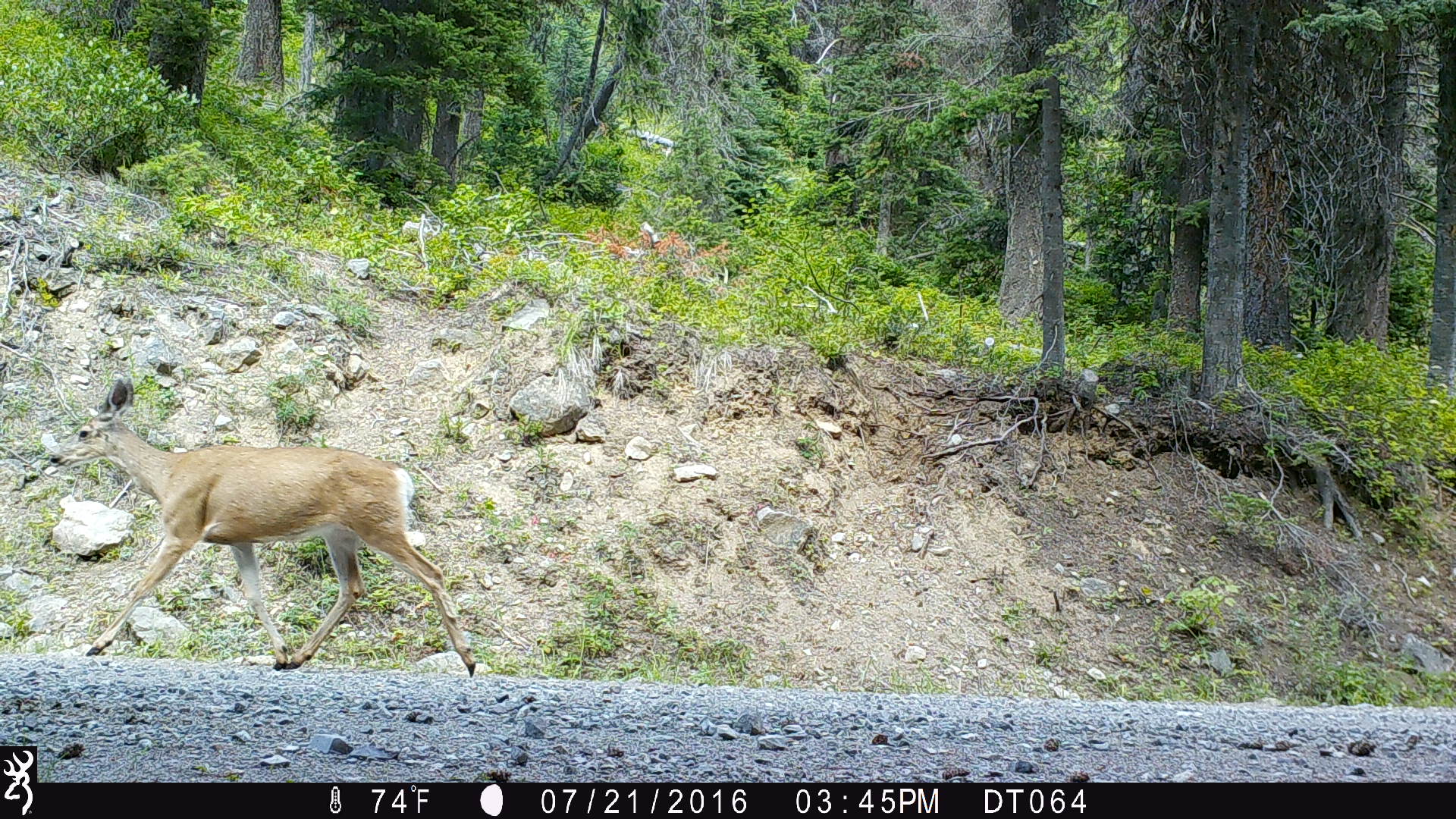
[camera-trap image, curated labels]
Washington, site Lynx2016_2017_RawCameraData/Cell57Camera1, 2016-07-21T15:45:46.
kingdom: Animalia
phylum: Chordata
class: Mammalia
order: Artiodactyla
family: Cervidae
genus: Odocoileus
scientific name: Odocoileus hemionus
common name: mule deer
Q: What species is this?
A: Odocoileus hemionus (mule deer).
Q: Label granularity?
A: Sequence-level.